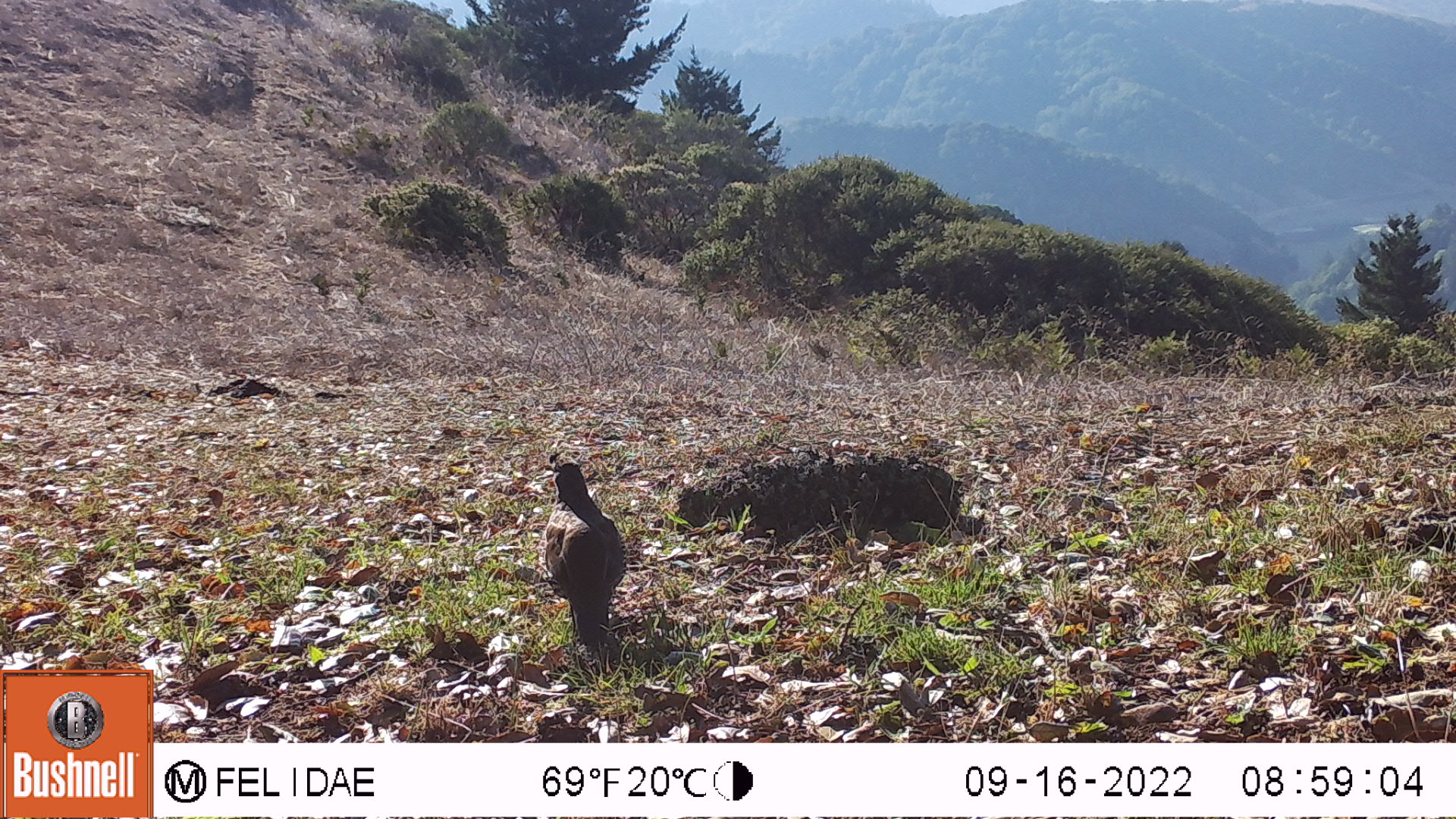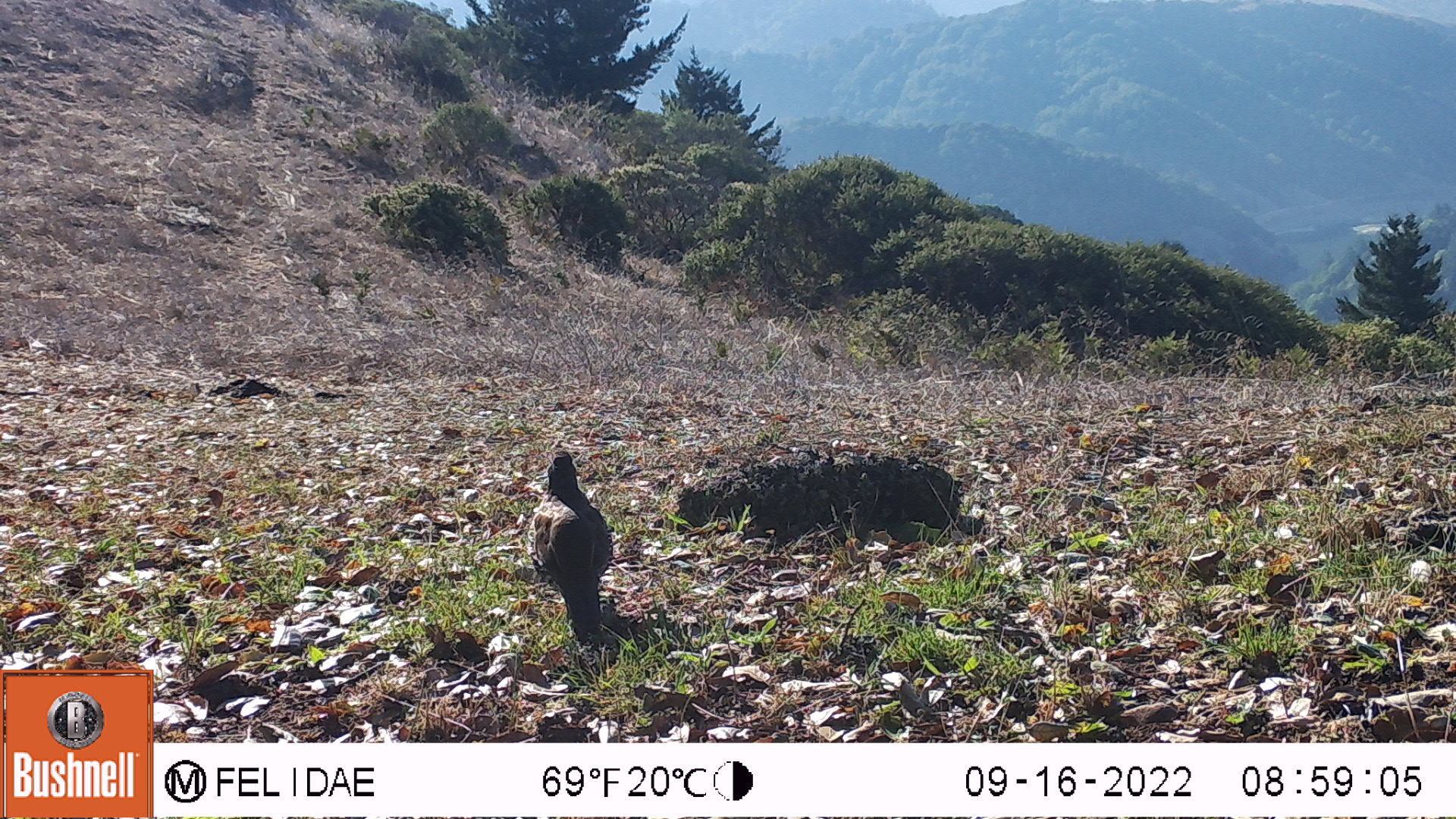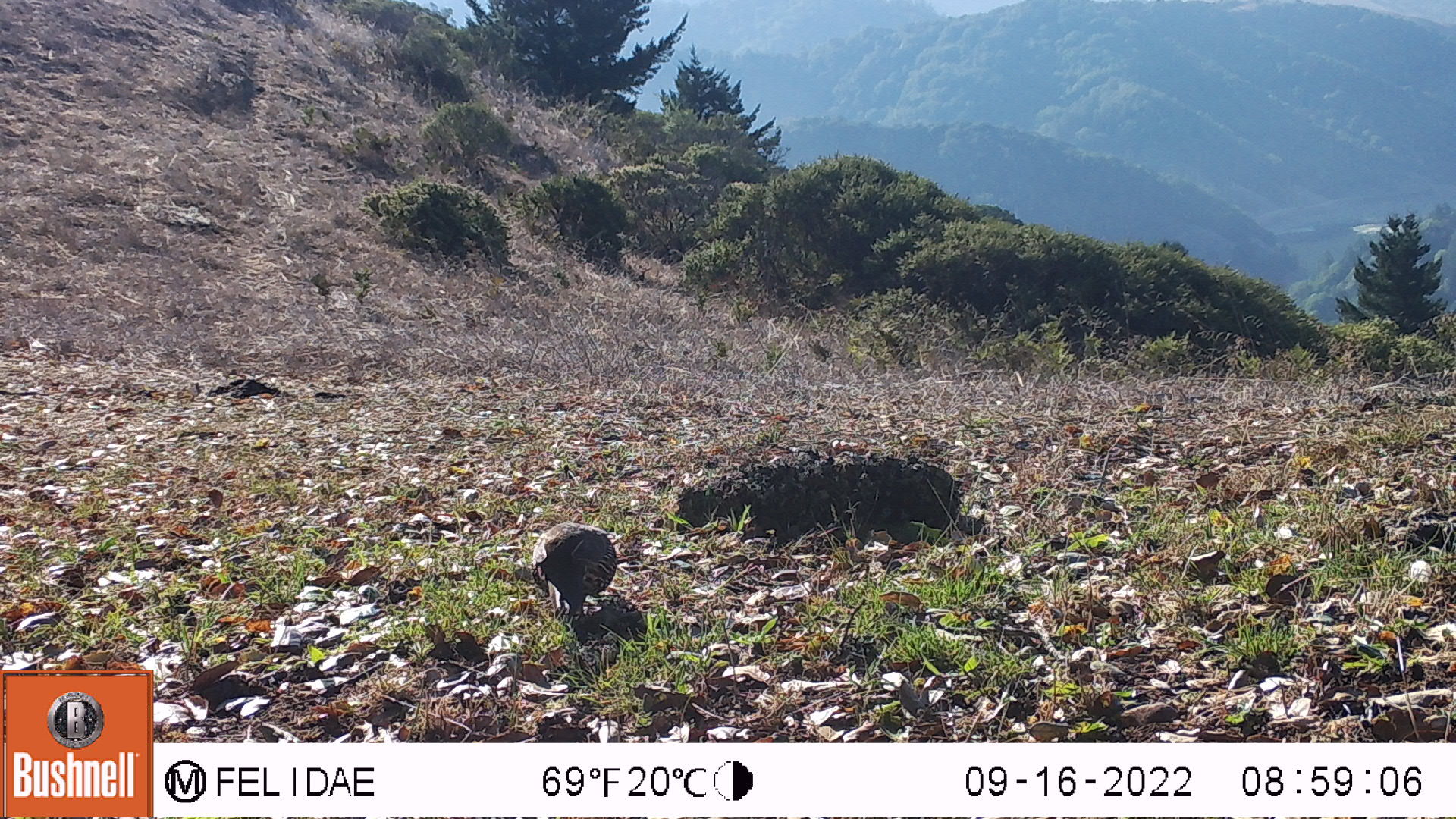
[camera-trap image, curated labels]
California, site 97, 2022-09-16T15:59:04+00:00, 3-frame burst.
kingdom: Animalia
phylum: Chordata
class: Aves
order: Galliformes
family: Odontophoridae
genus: Callipepla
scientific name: Callipepla californica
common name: california quail